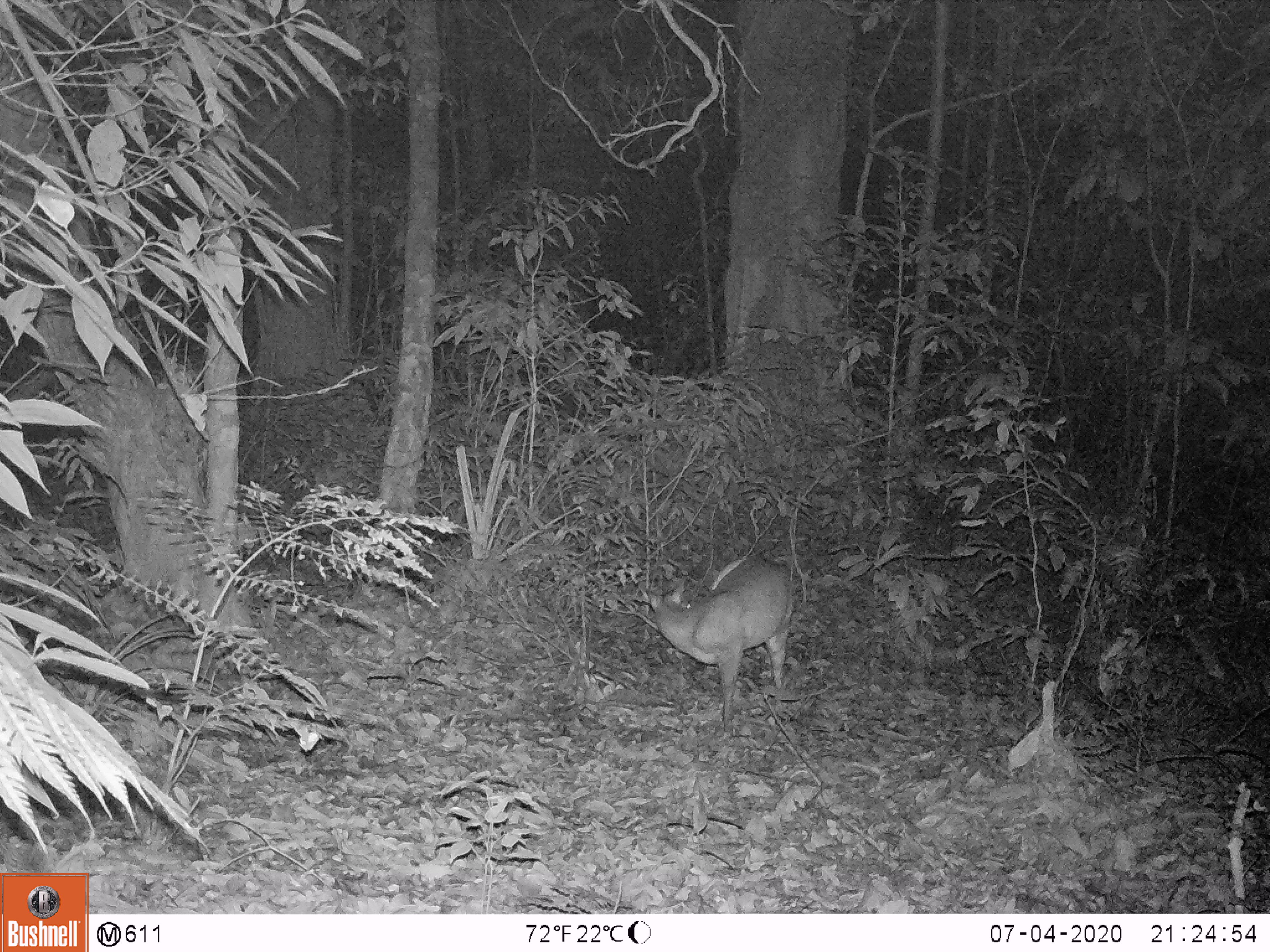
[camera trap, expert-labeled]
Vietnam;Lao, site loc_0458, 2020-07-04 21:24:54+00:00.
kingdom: Animalia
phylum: Chordata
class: Mammalia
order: Artiodactyla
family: Cervidae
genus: Muntiacus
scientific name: Muntiacus vuquangensis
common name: large-antlered muntjac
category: large antlered muntjac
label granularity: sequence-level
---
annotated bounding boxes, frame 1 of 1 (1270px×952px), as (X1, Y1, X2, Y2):
large antlered muntjac: (638, 553, 798, 732)